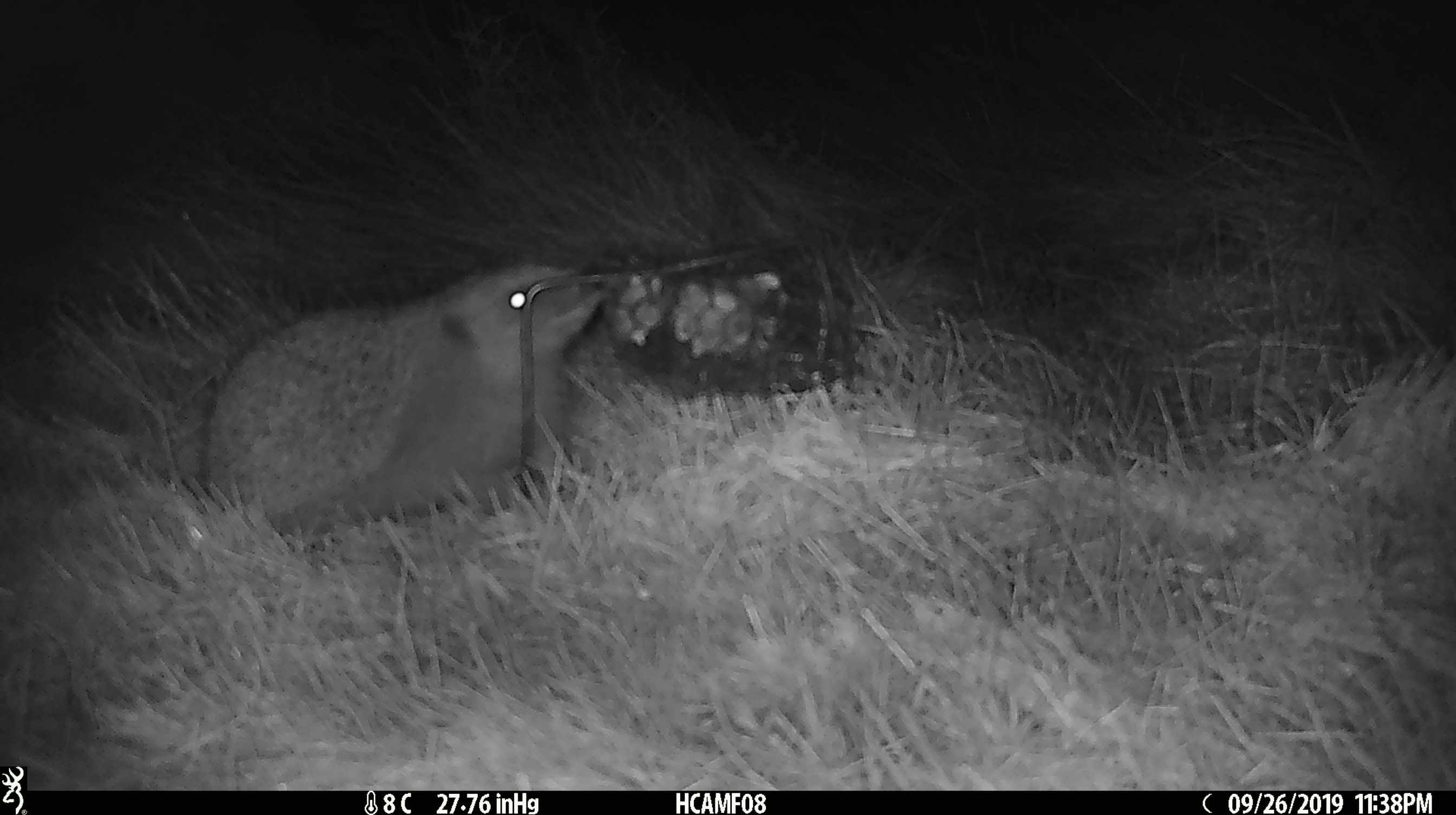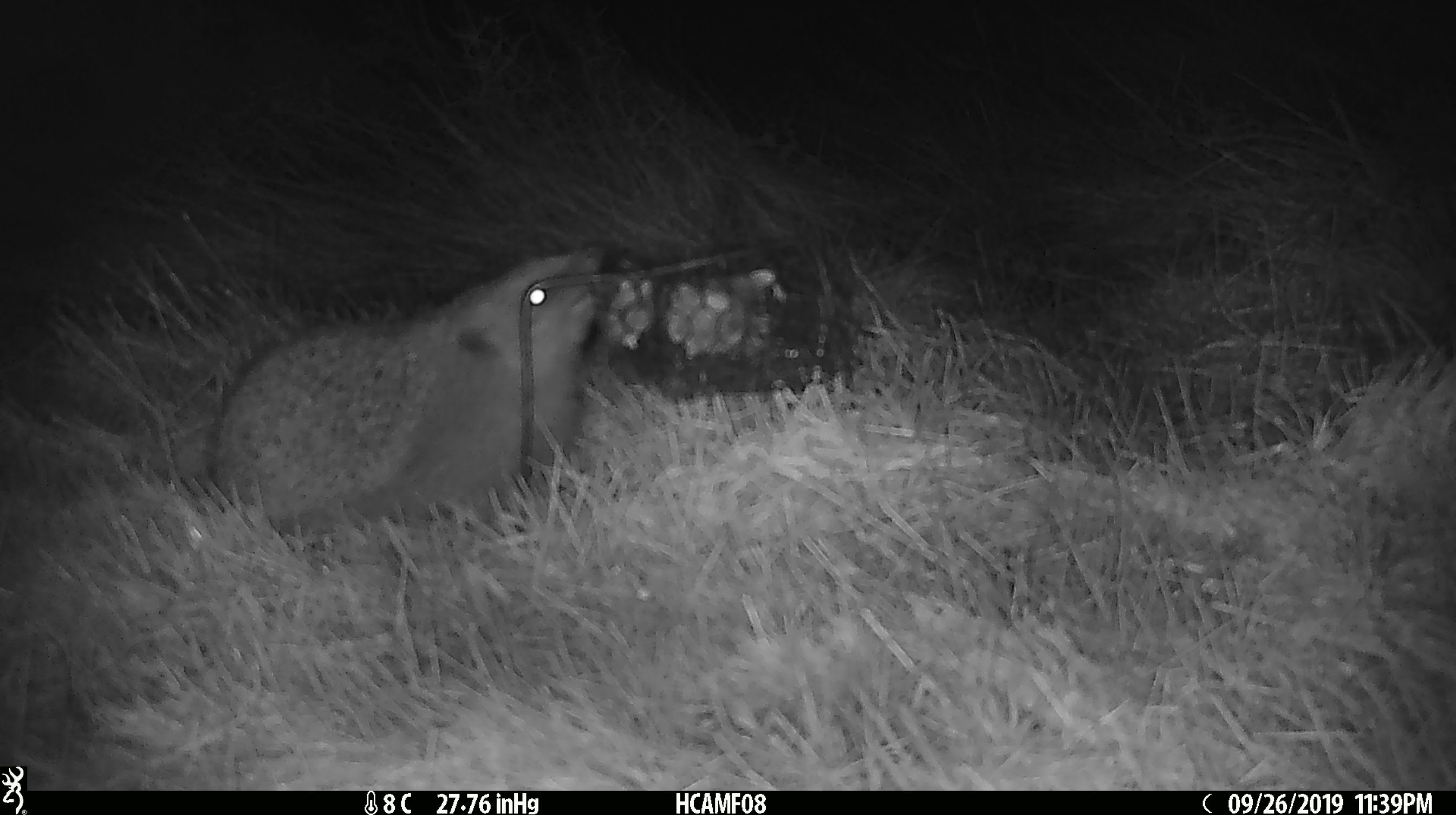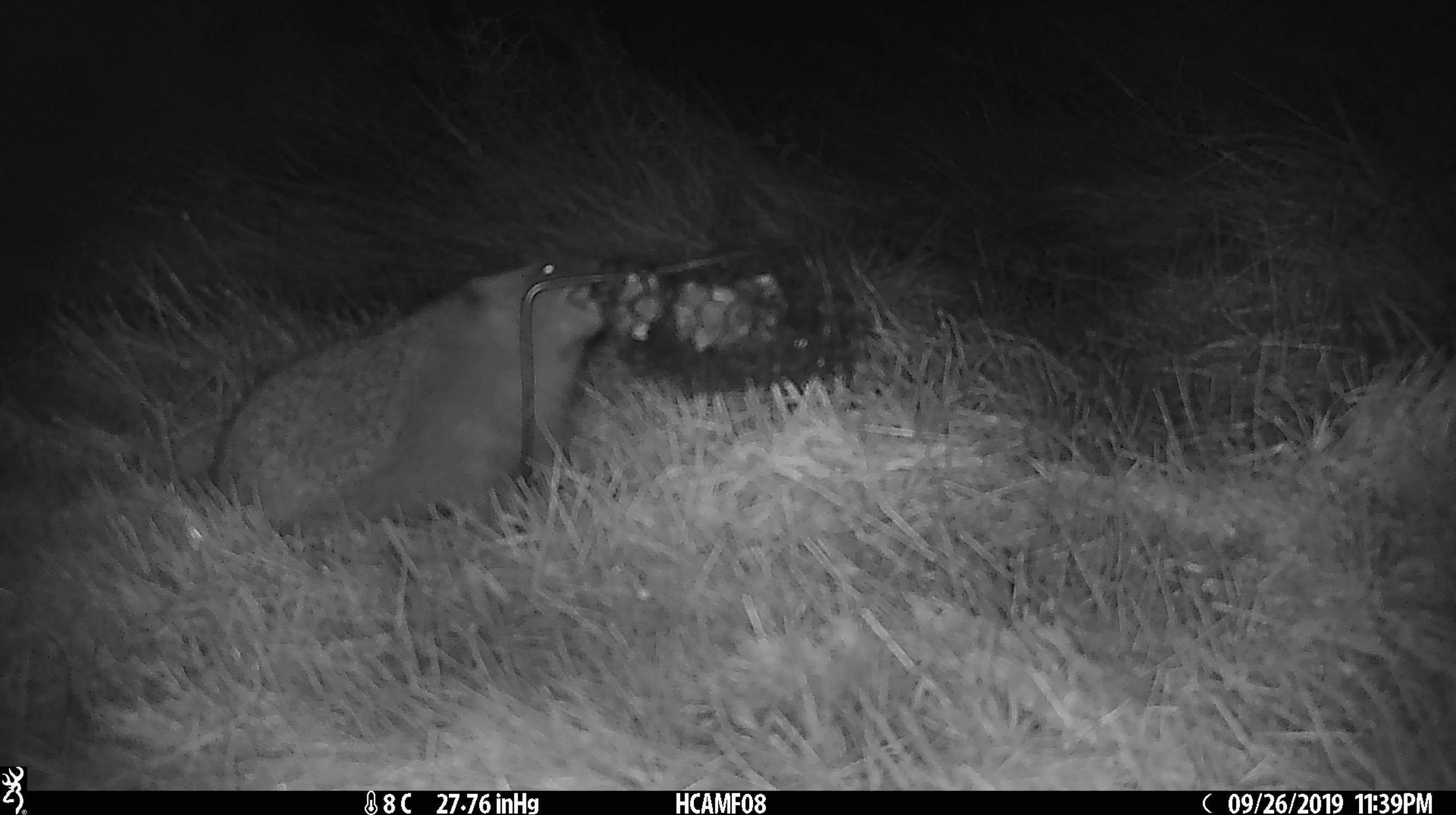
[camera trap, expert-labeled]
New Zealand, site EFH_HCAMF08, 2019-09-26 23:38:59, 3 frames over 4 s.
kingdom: Animalia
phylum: Chordata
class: Mammalia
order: Eulipotyphla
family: Erinaceidae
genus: Erinaceus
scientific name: Erinaceus europaeus europaeus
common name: european hedgehog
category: hedgehog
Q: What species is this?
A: Hedgehog (european hedgehog) (Erinaceus europaeus europaeus).